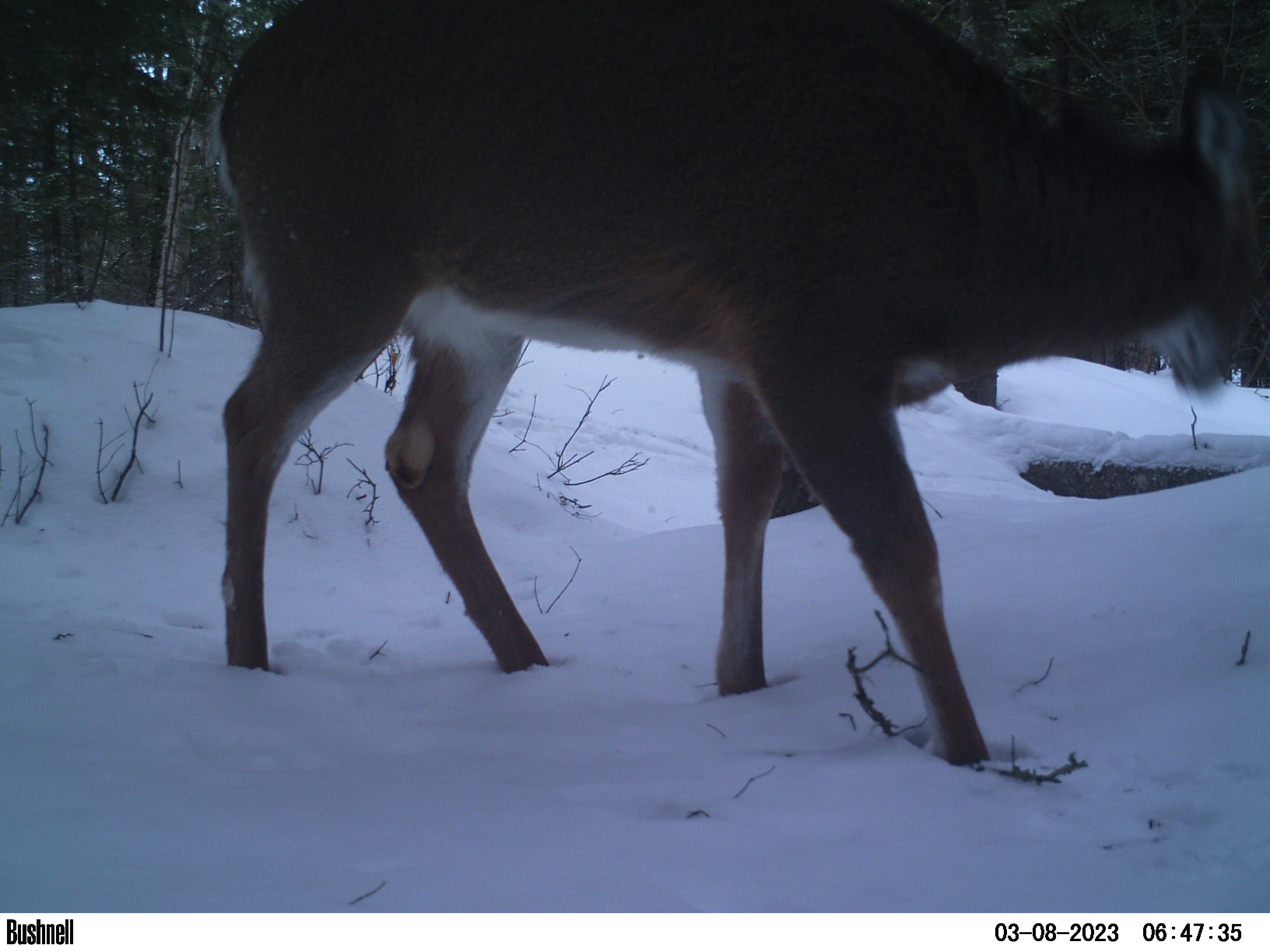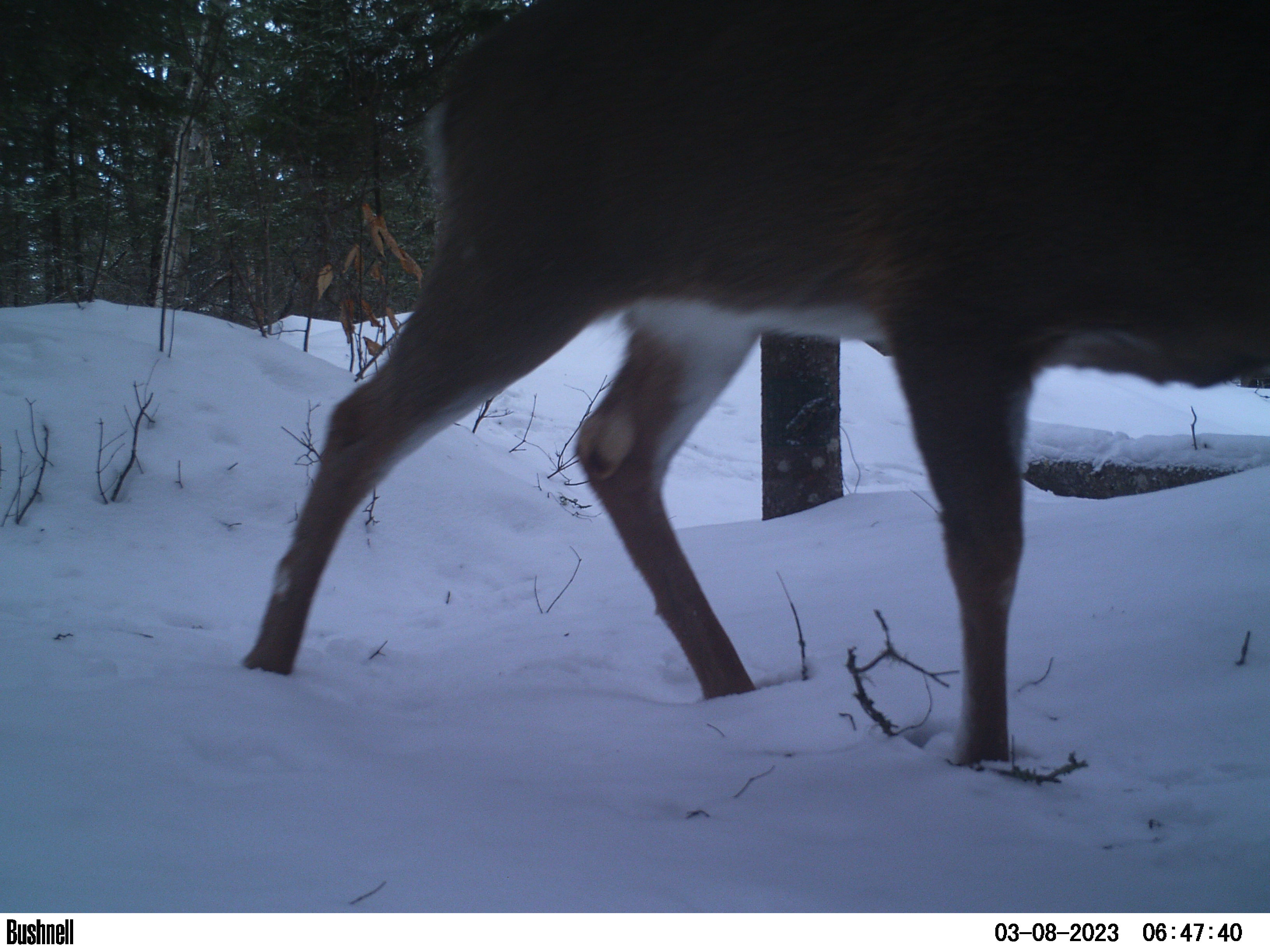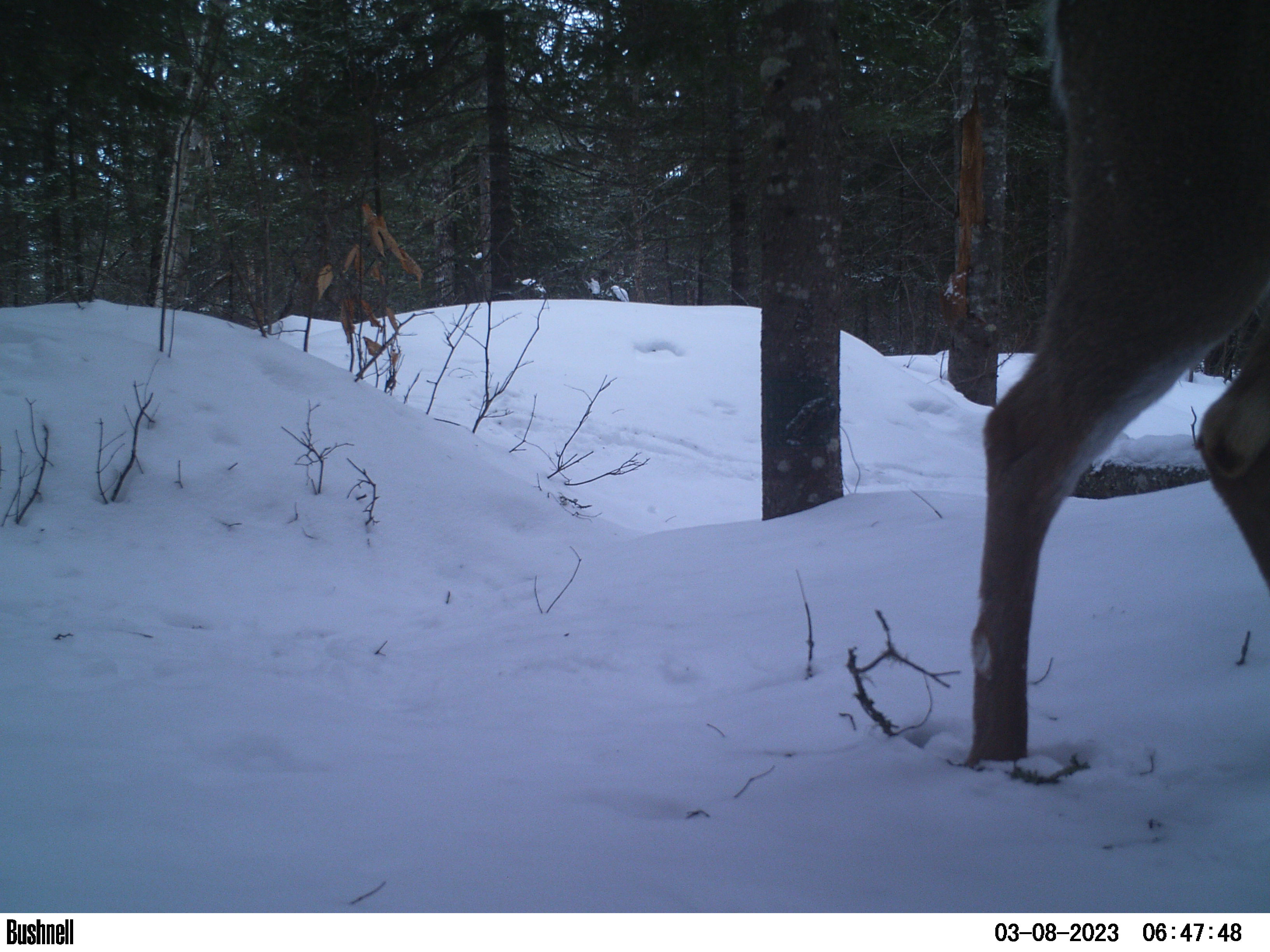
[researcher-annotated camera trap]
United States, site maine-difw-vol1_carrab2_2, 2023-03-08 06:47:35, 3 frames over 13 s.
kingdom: Animalia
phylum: Chordata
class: Mammalia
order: Artiodactyla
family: Cervidae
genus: Odocoileus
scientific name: Odocoileus virginianus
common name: white-tailed deer